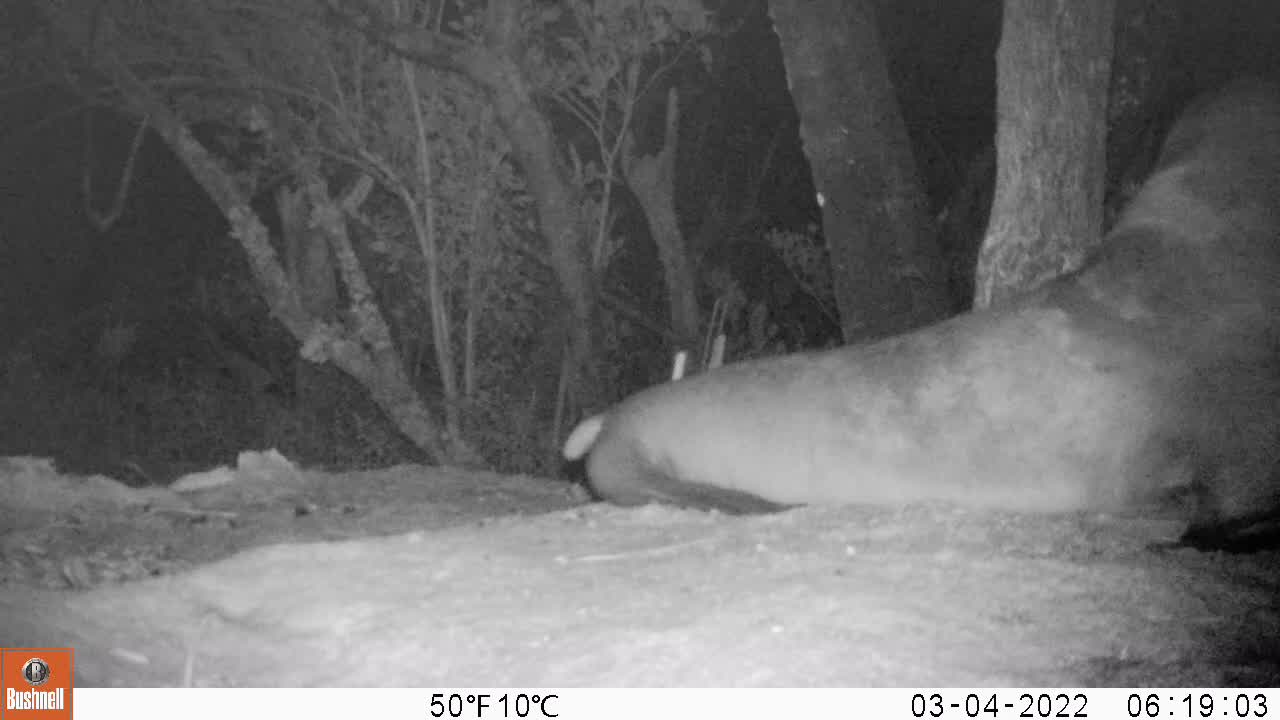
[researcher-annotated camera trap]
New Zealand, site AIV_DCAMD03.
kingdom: Animalia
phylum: Chordata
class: Mammalia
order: Carnivora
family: Otariidae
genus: Phocarctos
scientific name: Phocarctos hookeri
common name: new zealand sea lion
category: sealion